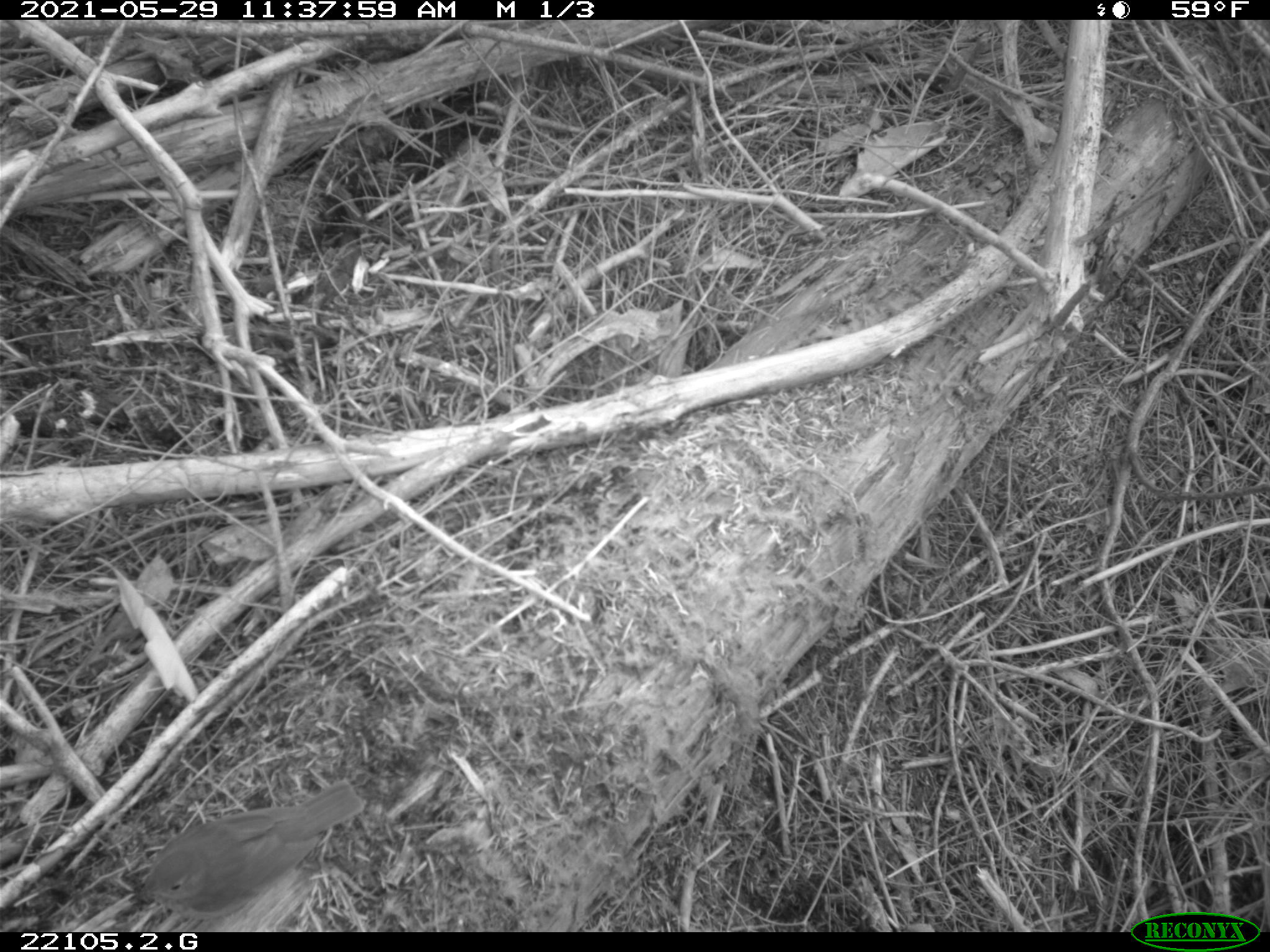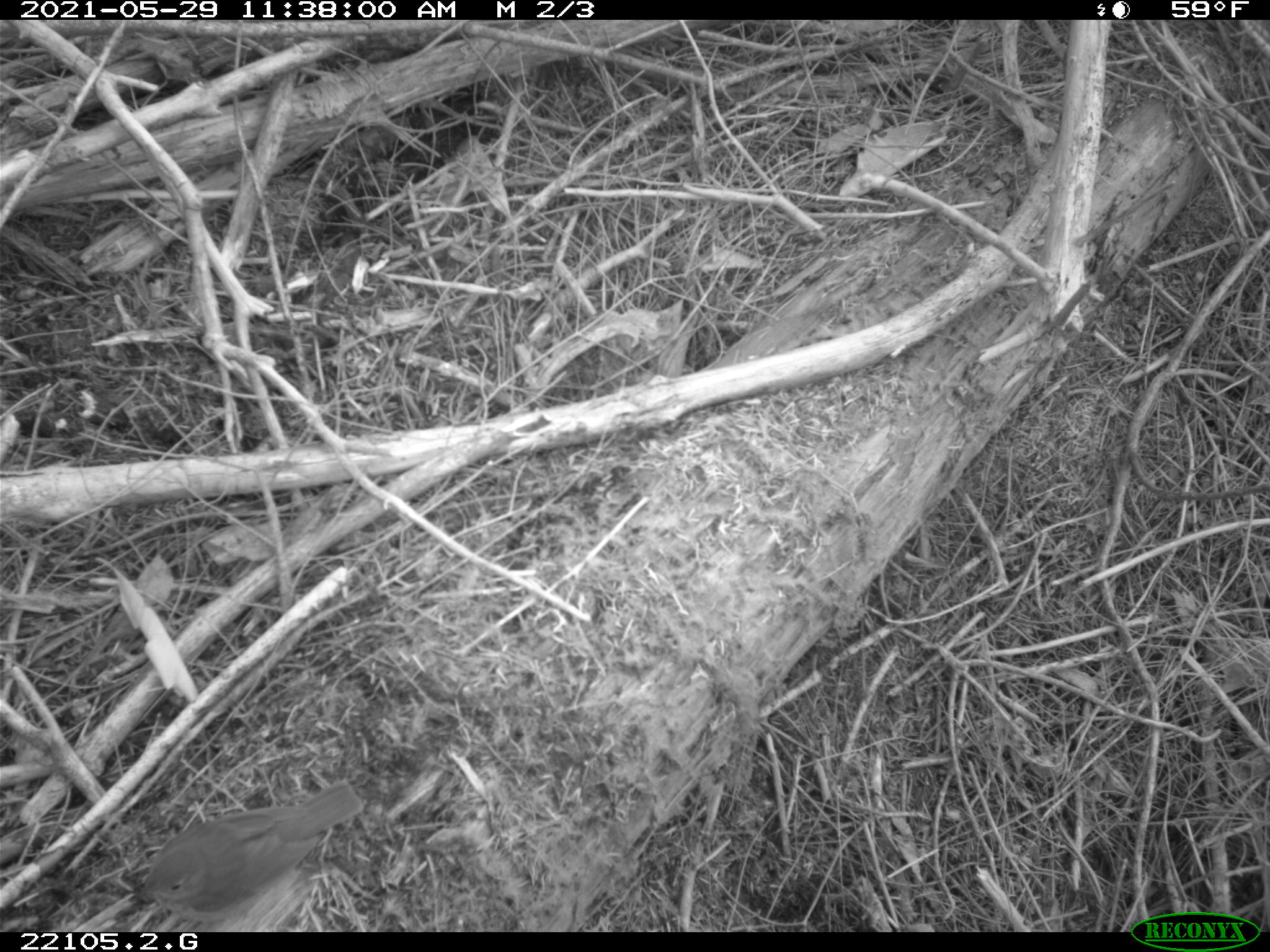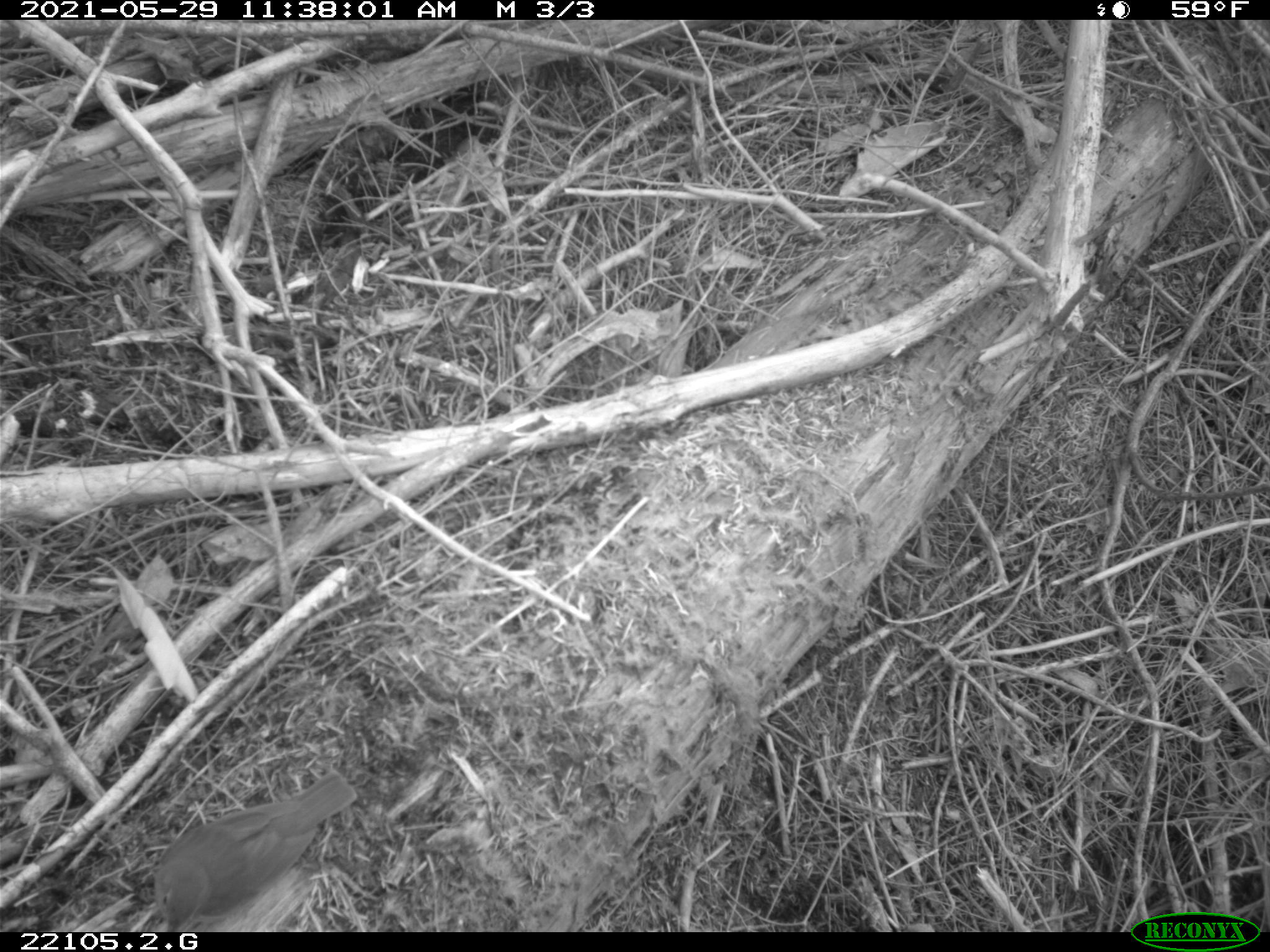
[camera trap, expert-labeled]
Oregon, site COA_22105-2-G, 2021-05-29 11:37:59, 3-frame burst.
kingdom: Animalia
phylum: Chordata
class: Aves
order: Passeriformes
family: Turdidae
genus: Catharus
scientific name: Catharus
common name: brown thrushes and nightingale-thrushes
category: catharus species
Catharus species (brown thrushes and nightingale-thrushes) (Catharus).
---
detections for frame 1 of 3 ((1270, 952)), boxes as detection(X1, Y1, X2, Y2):
catharus species: detection(112, 759, 400, 931)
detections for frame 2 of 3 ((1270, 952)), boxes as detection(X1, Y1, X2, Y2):
catharus species: detection(111, 753, 388, 930)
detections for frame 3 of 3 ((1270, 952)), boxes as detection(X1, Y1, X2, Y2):
catharus species: detection(131, 758, 381, 930)